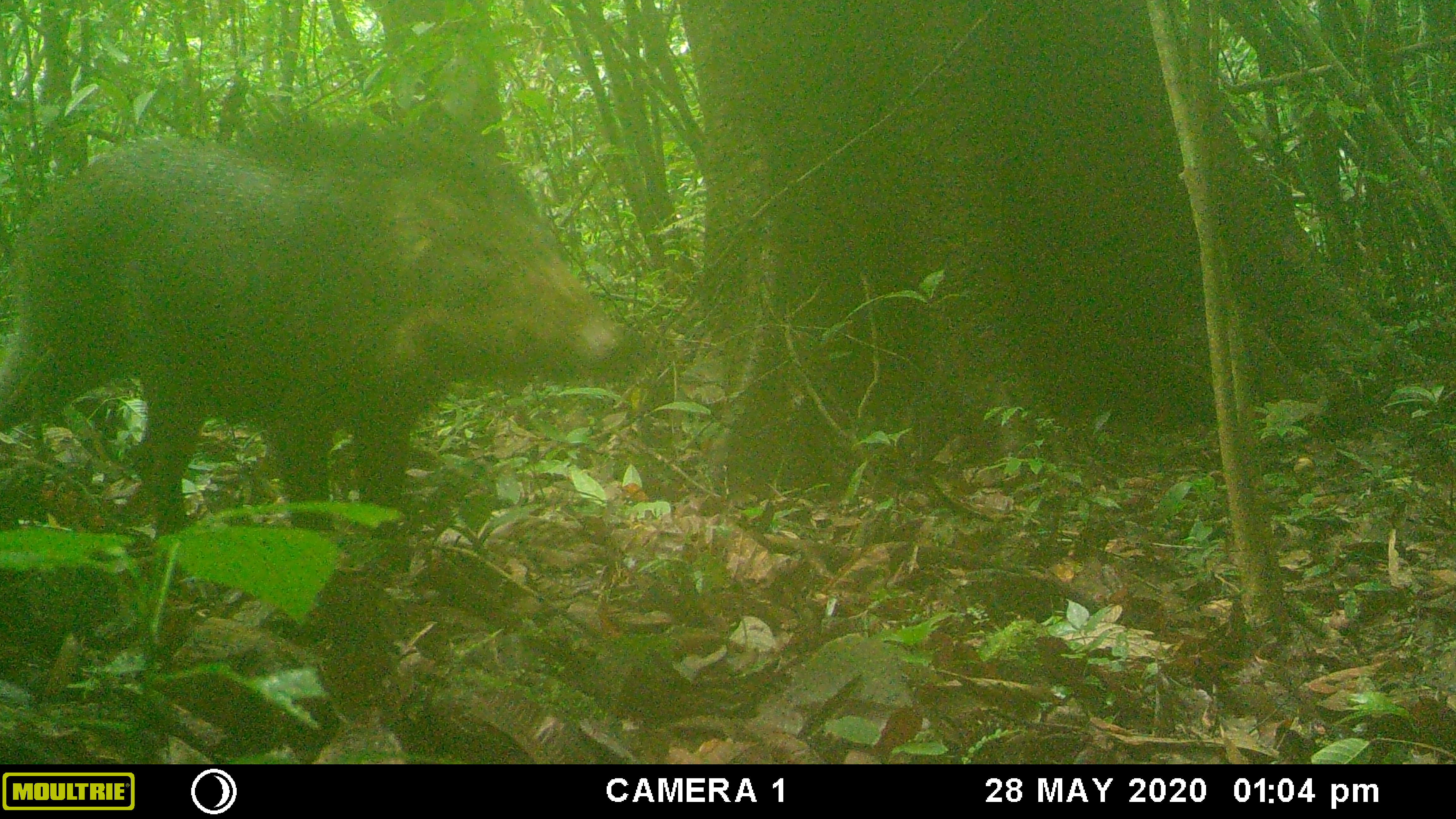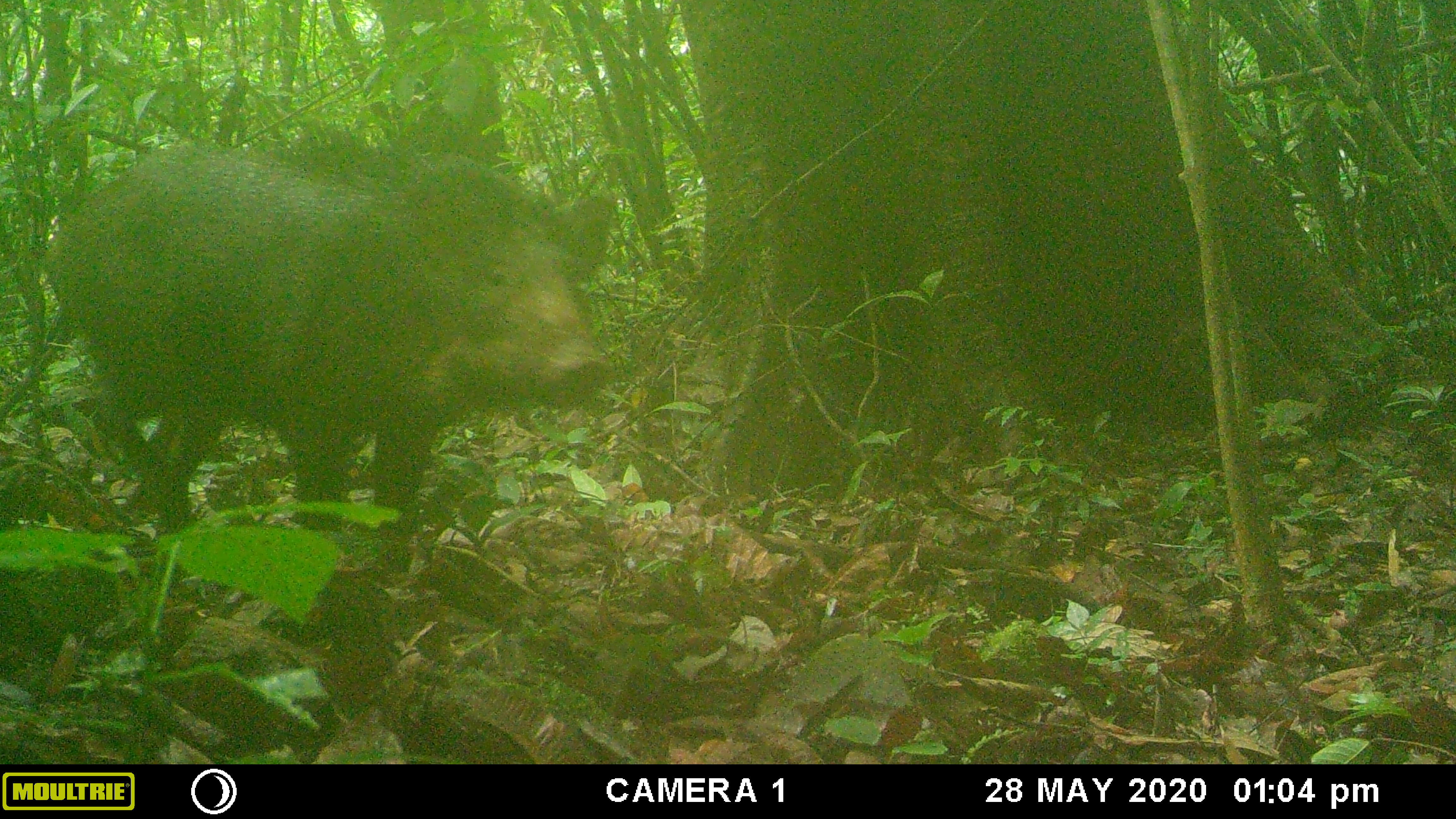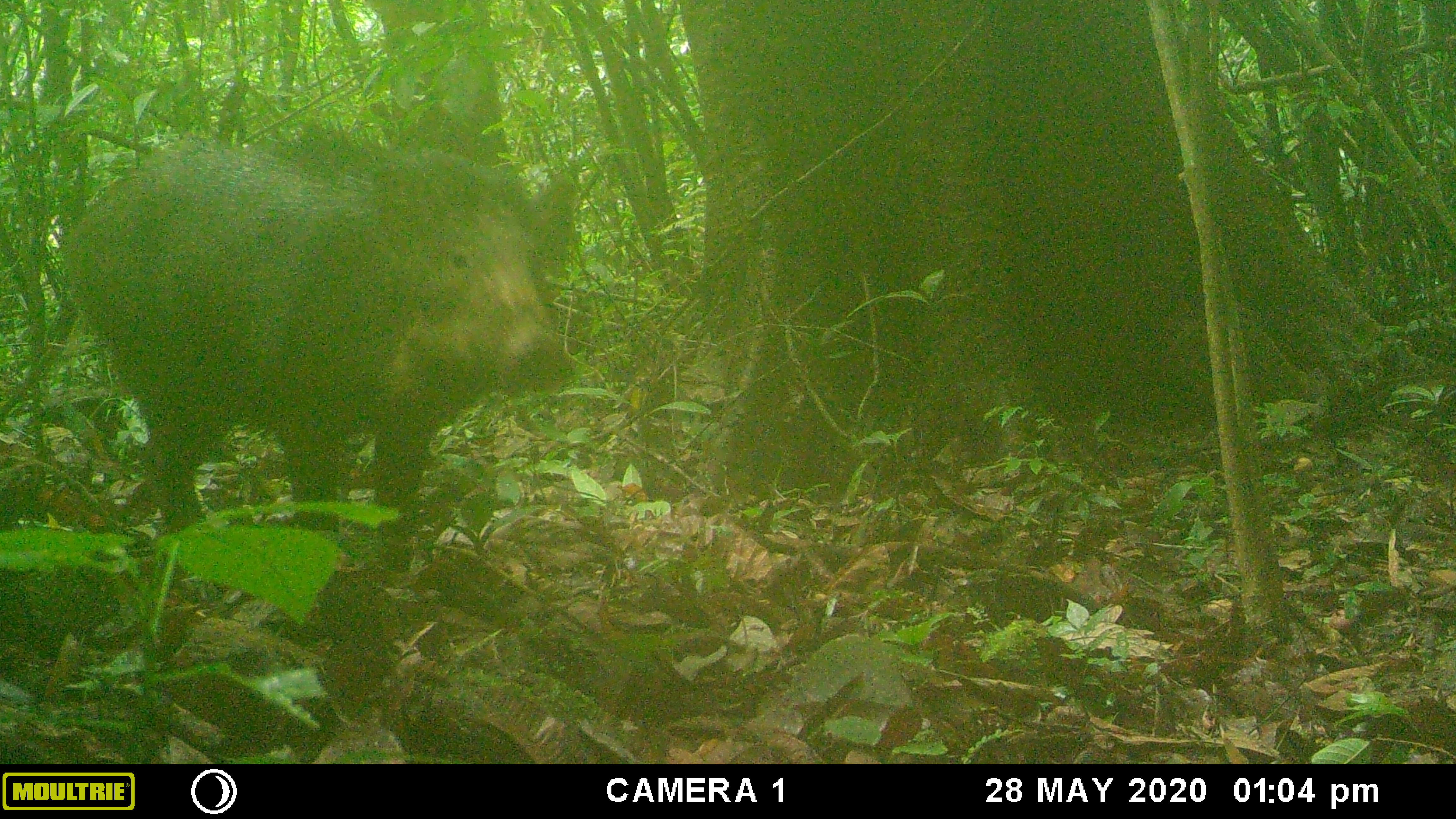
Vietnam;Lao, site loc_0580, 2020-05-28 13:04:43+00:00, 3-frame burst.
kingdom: Animalia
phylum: Chordata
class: Mammalia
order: Artiodactyla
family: Suidae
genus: Sus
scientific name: Sus scrofa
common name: eurasian wild pig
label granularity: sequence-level